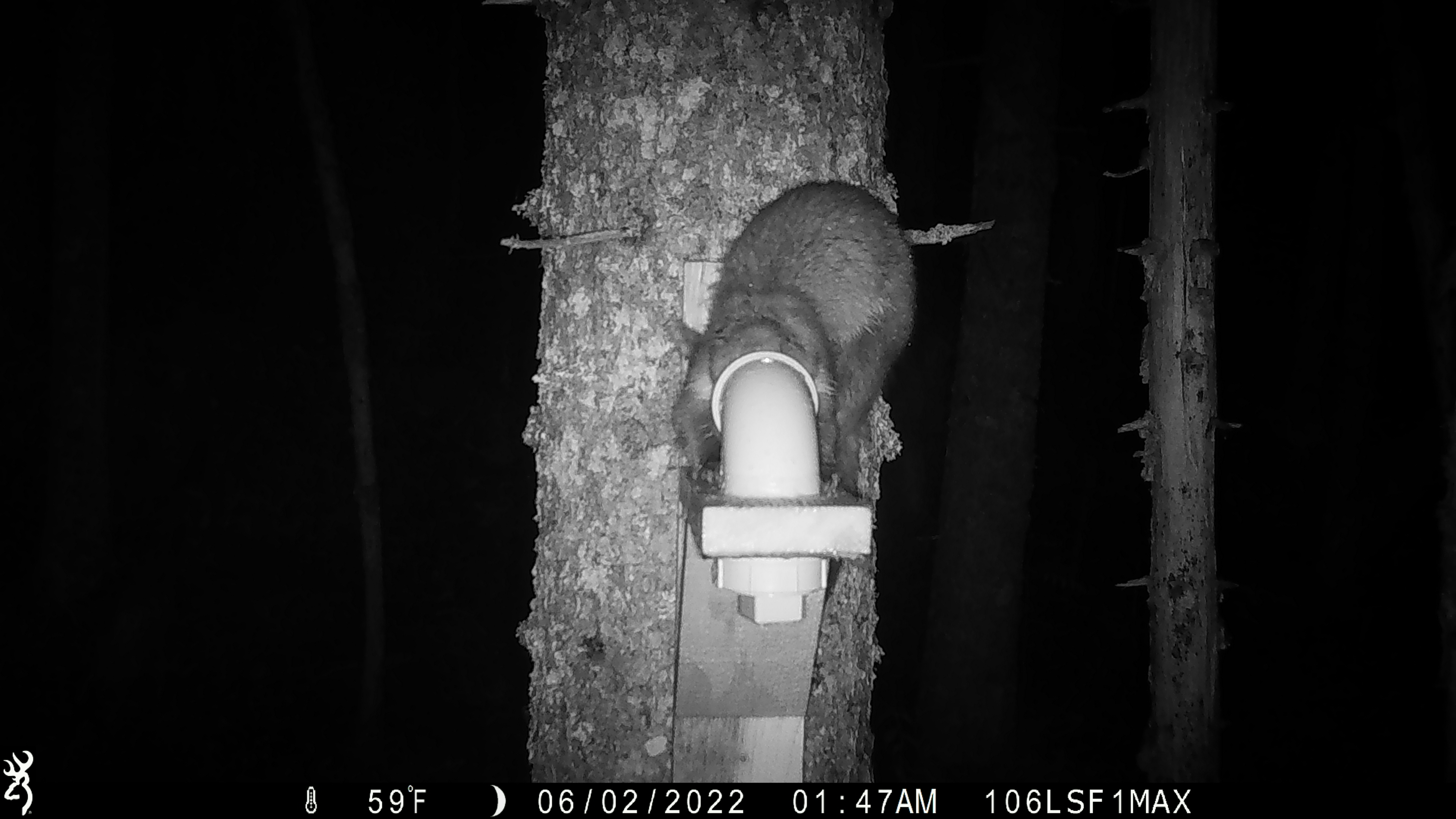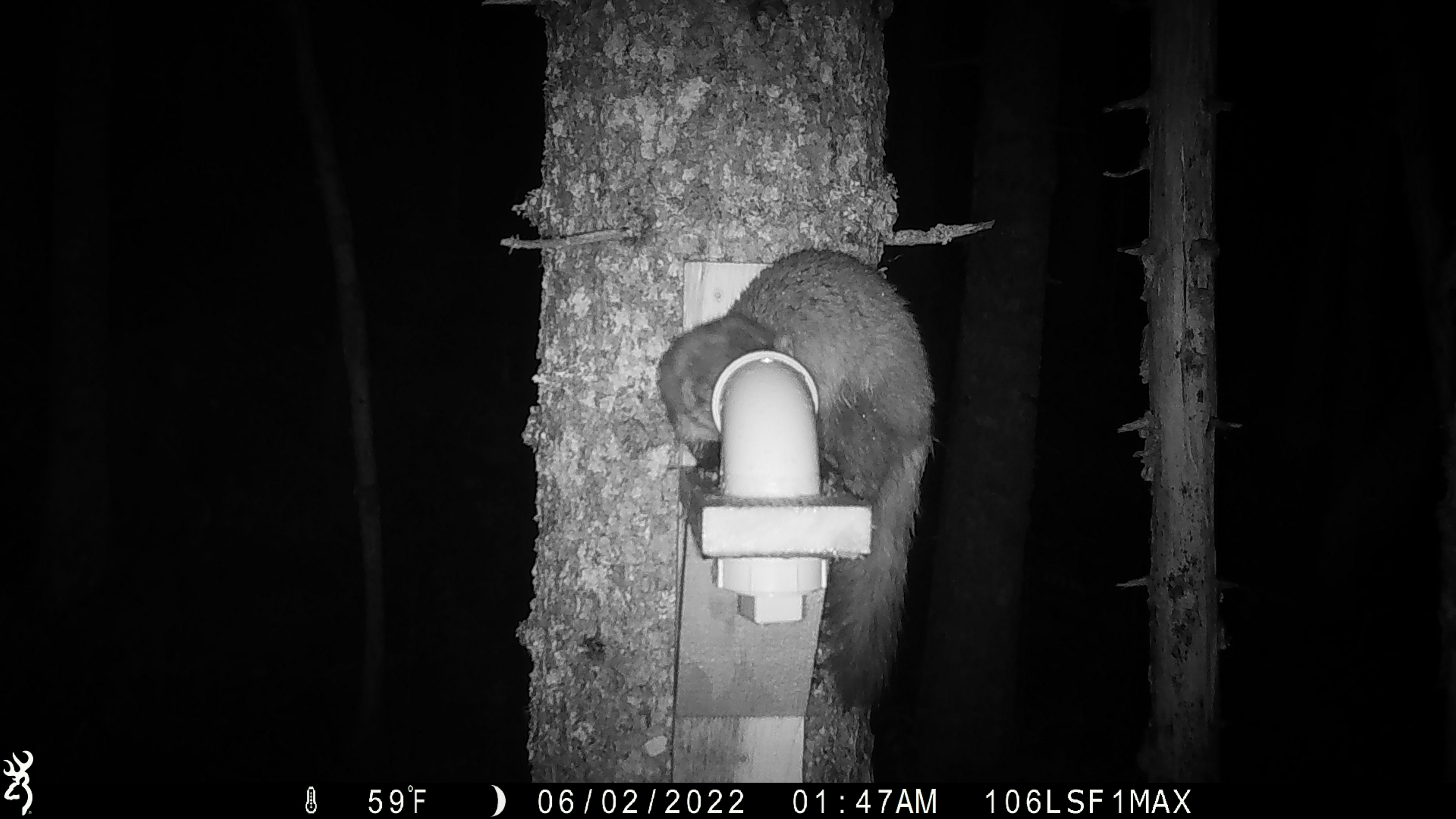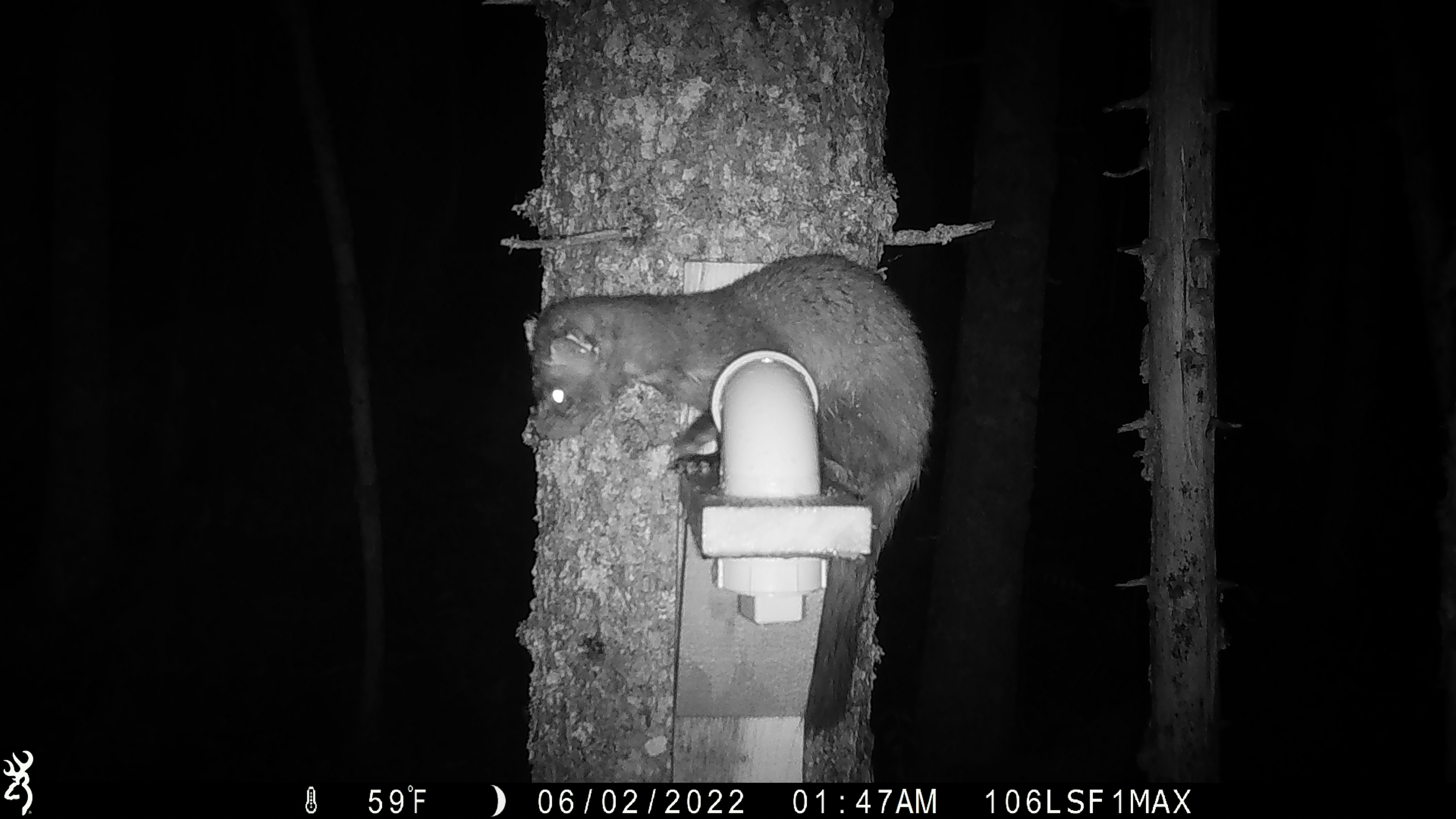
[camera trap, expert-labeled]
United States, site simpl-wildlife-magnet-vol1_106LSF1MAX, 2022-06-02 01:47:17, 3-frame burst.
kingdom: Animalia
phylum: Chordata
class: Mammalia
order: Carnivora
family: Mustelidae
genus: Martes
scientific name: Martes americana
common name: american marten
American marten (Martes americana).